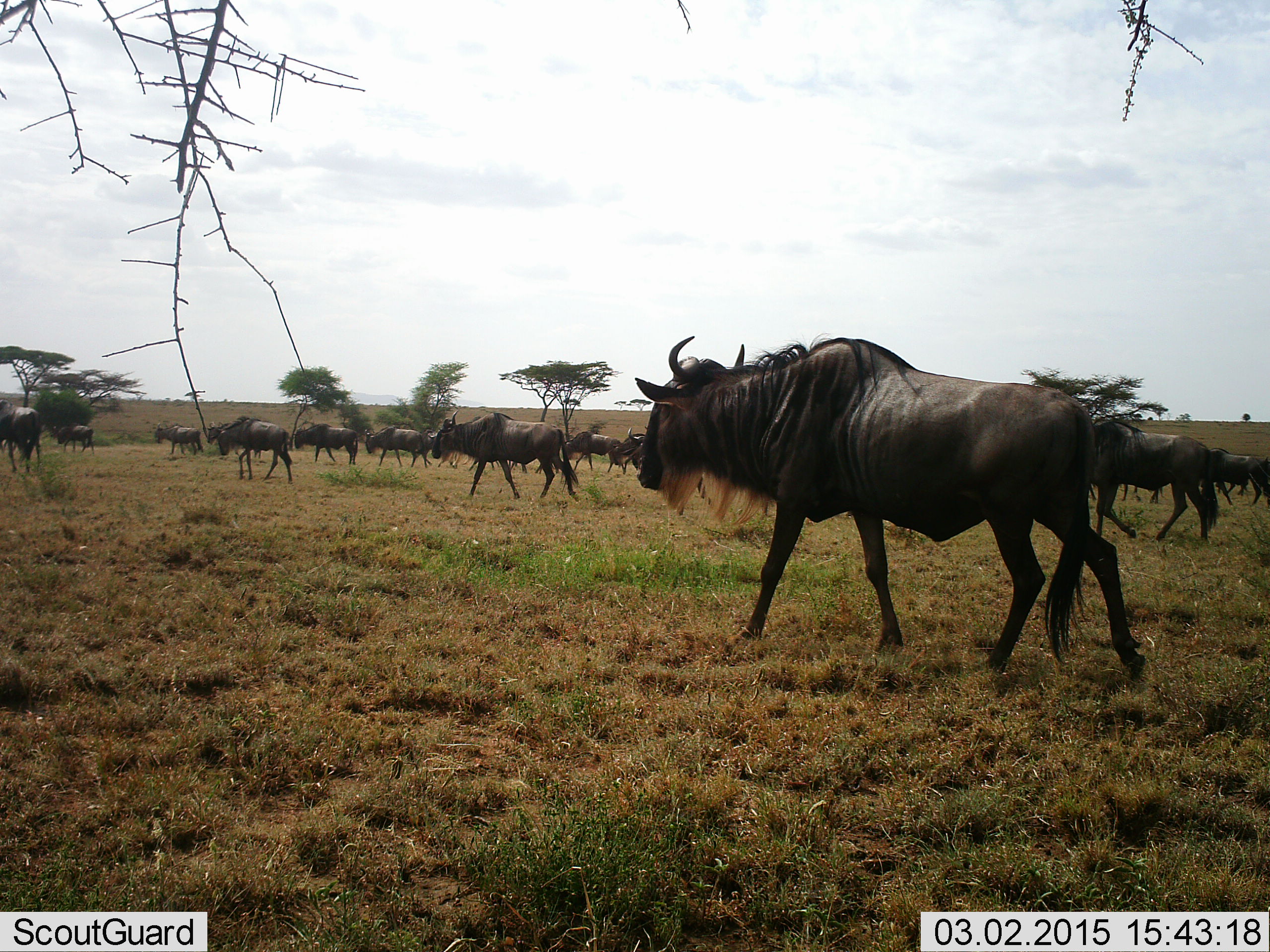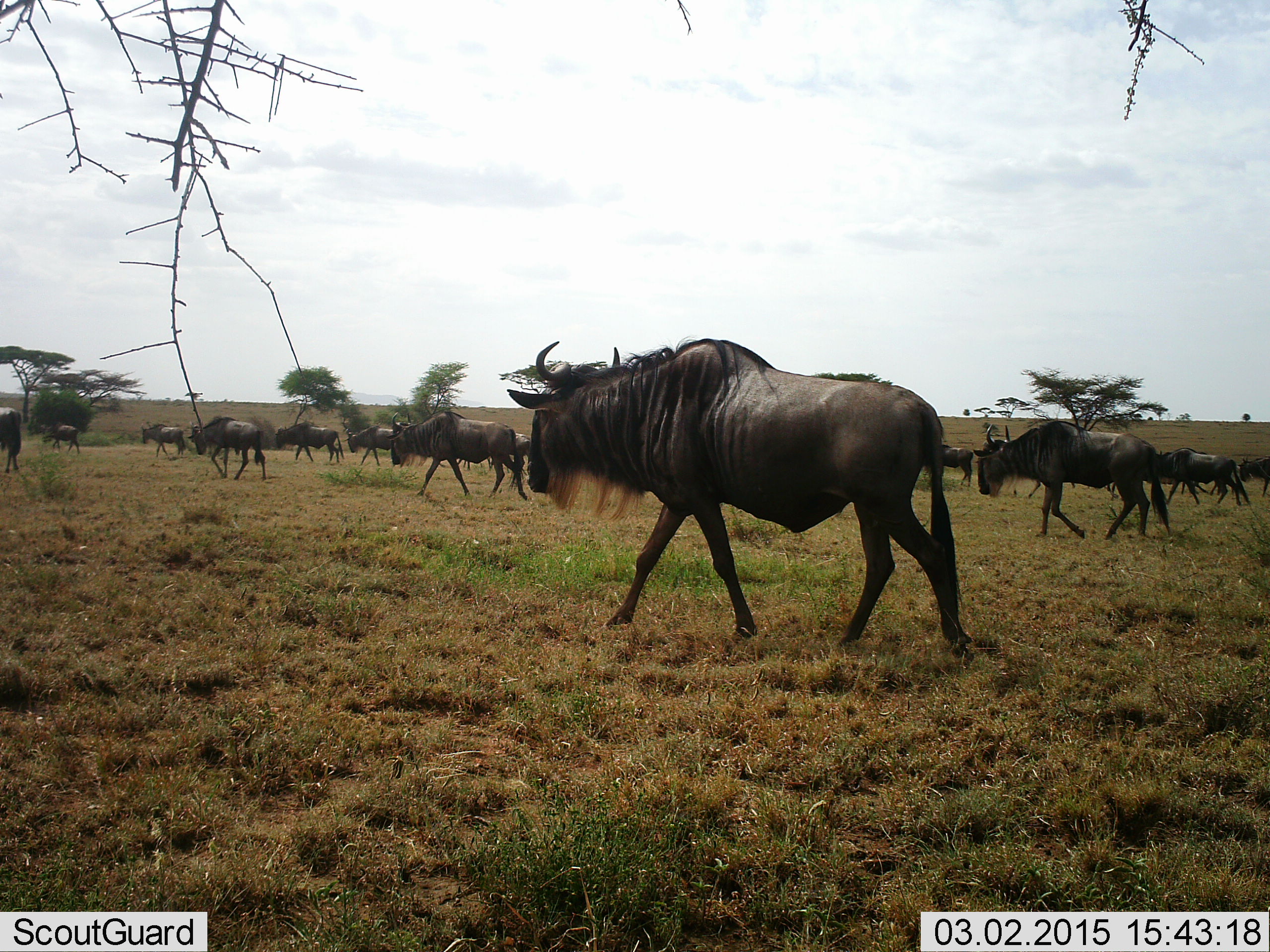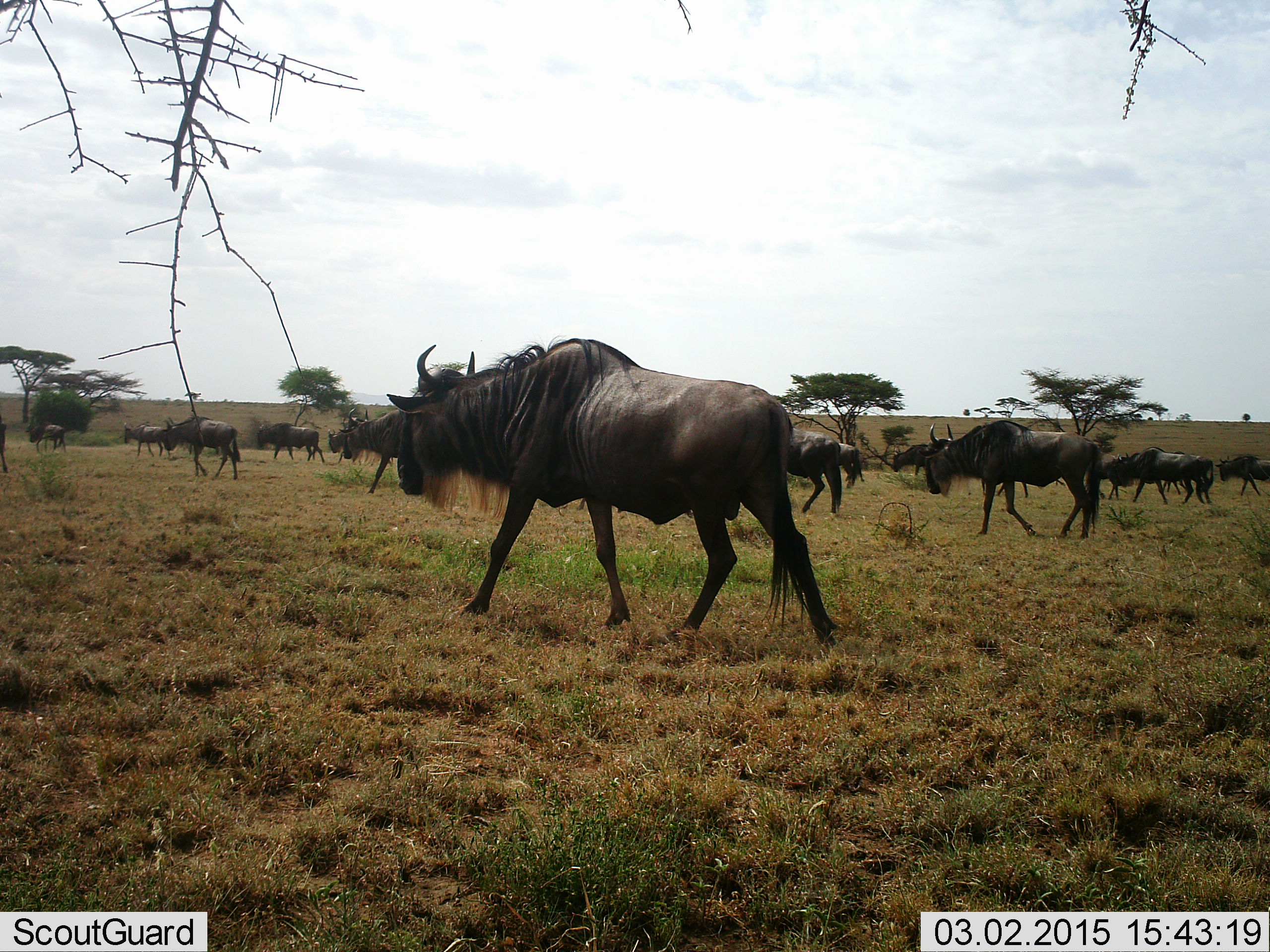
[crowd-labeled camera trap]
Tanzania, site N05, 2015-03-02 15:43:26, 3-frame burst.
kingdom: Animalia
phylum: Chordata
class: Mammalia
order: Artiodactyla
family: Bovidae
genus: Connochaetes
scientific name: Connochaetes taurinus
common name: blue wildebeest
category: wildebeest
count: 11-50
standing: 0%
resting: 0%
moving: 100%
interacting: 0%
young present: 0%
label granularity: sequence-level